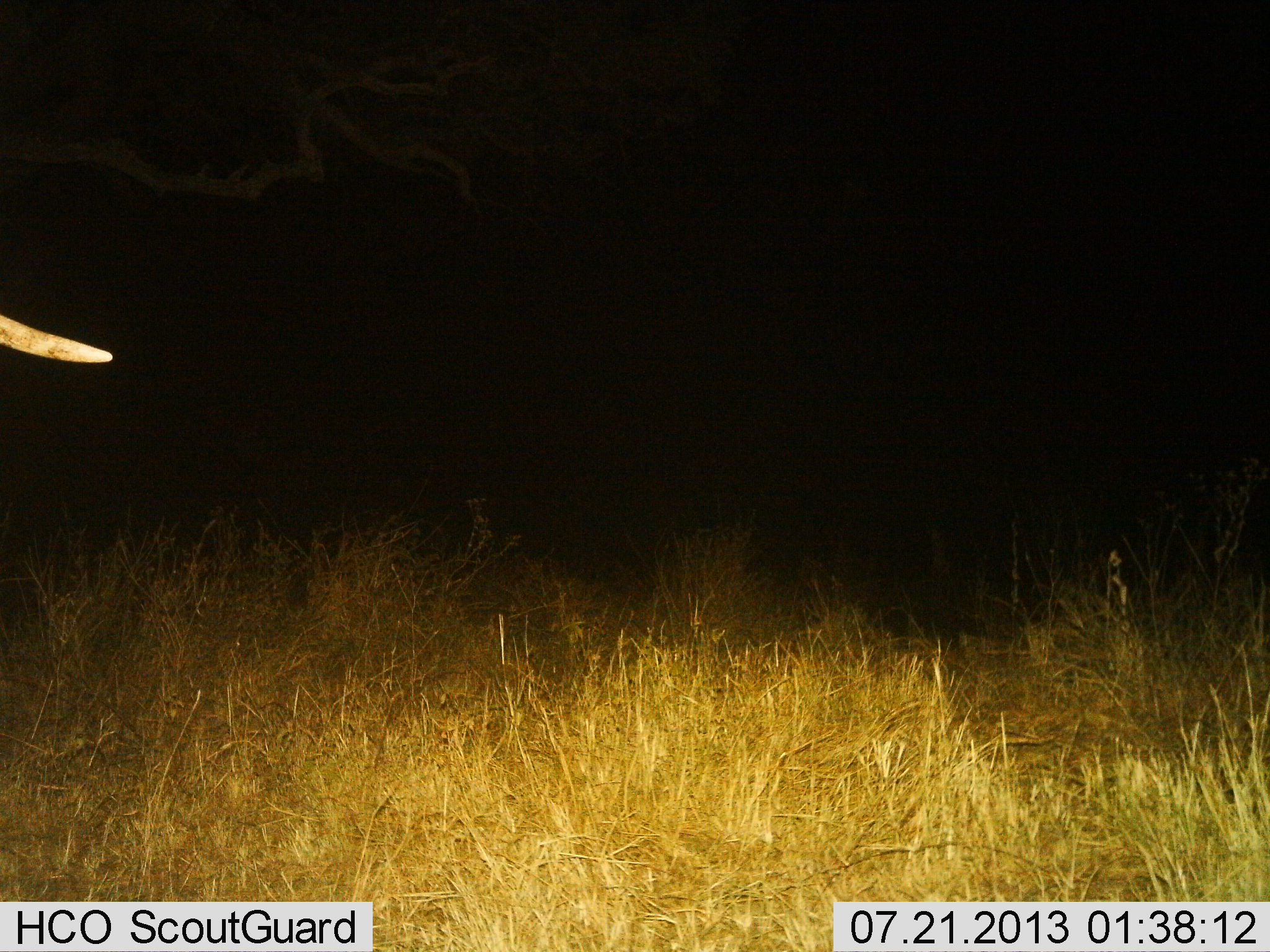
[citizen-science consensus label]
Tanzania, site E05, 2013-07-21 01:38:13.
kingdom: Animalia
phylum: Chordata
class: Mammalia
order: Proboscidea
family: Elephantidae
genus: Loxodonta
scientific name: Loxodonta africana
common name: african bush elephant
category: elephant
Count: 1.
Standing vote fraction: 80%.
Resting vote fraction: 0%.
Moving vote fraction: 20%.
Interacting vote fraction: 0%.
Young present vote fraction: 0%.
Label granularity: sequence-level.